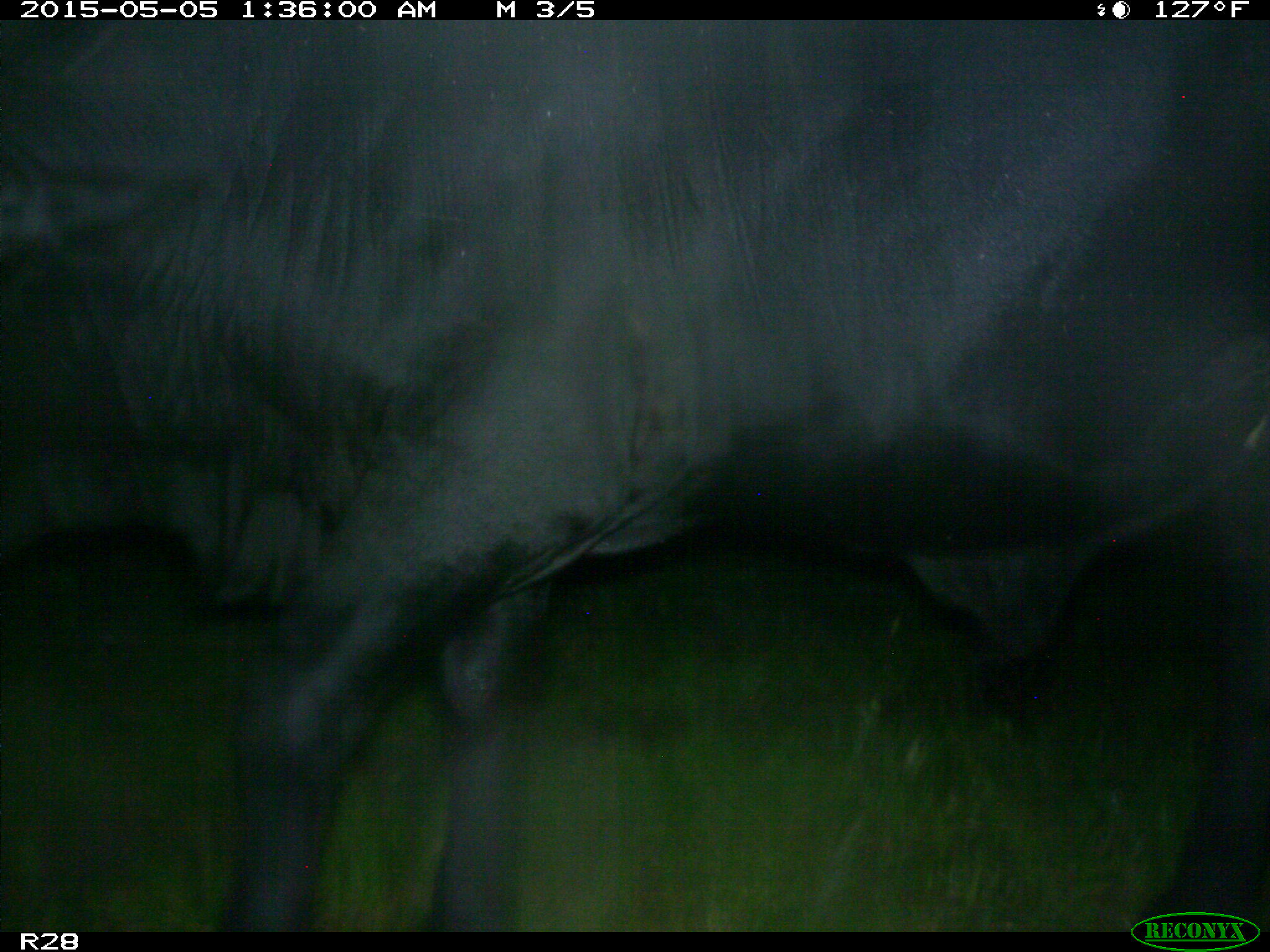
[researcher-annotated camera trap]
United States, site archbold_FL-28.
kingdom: Animalia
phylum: Chordata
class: Mammalia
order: Artiodactyla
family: Bovidae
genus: Bos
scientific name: Bos taurus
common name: domestic cow